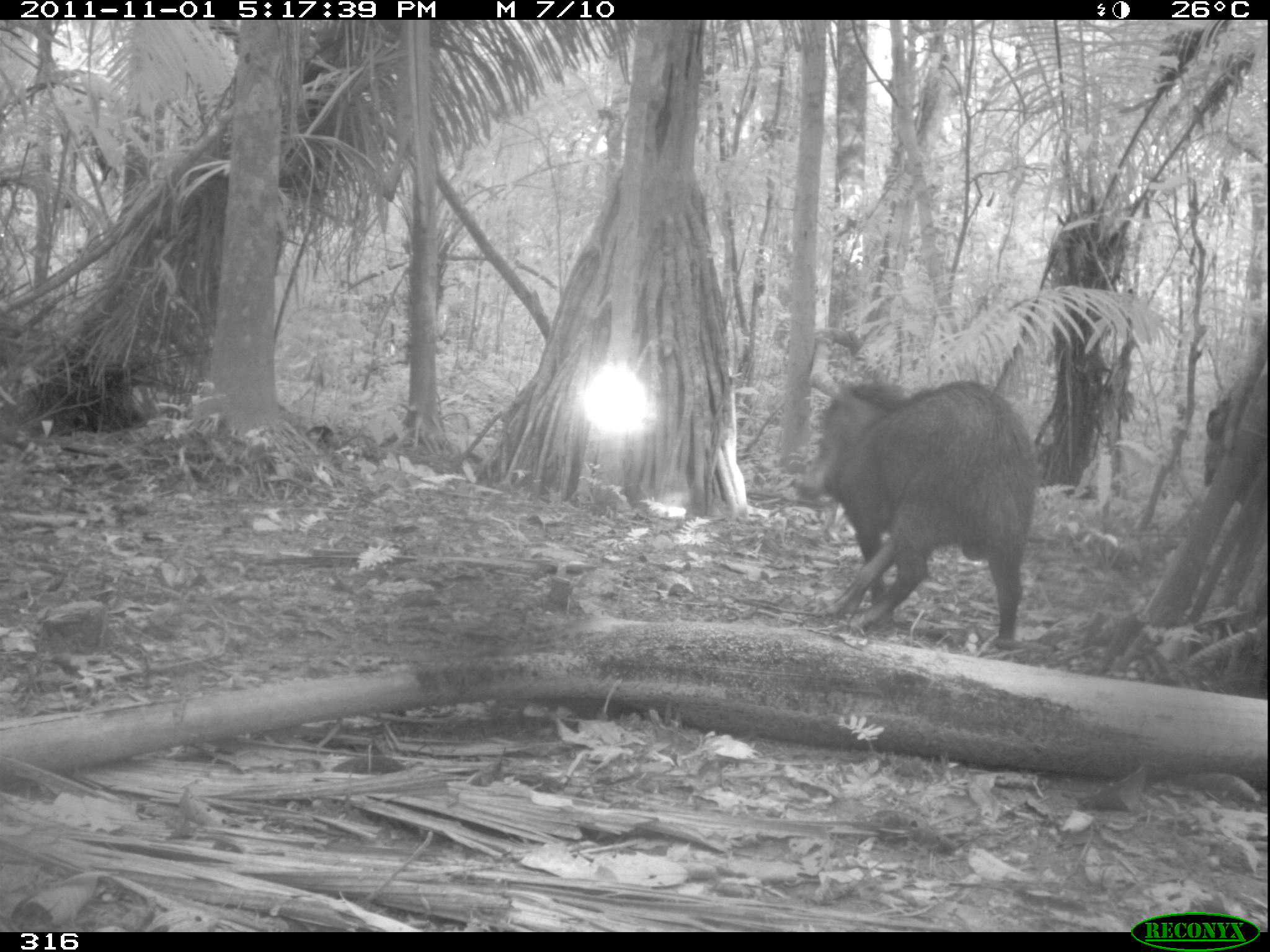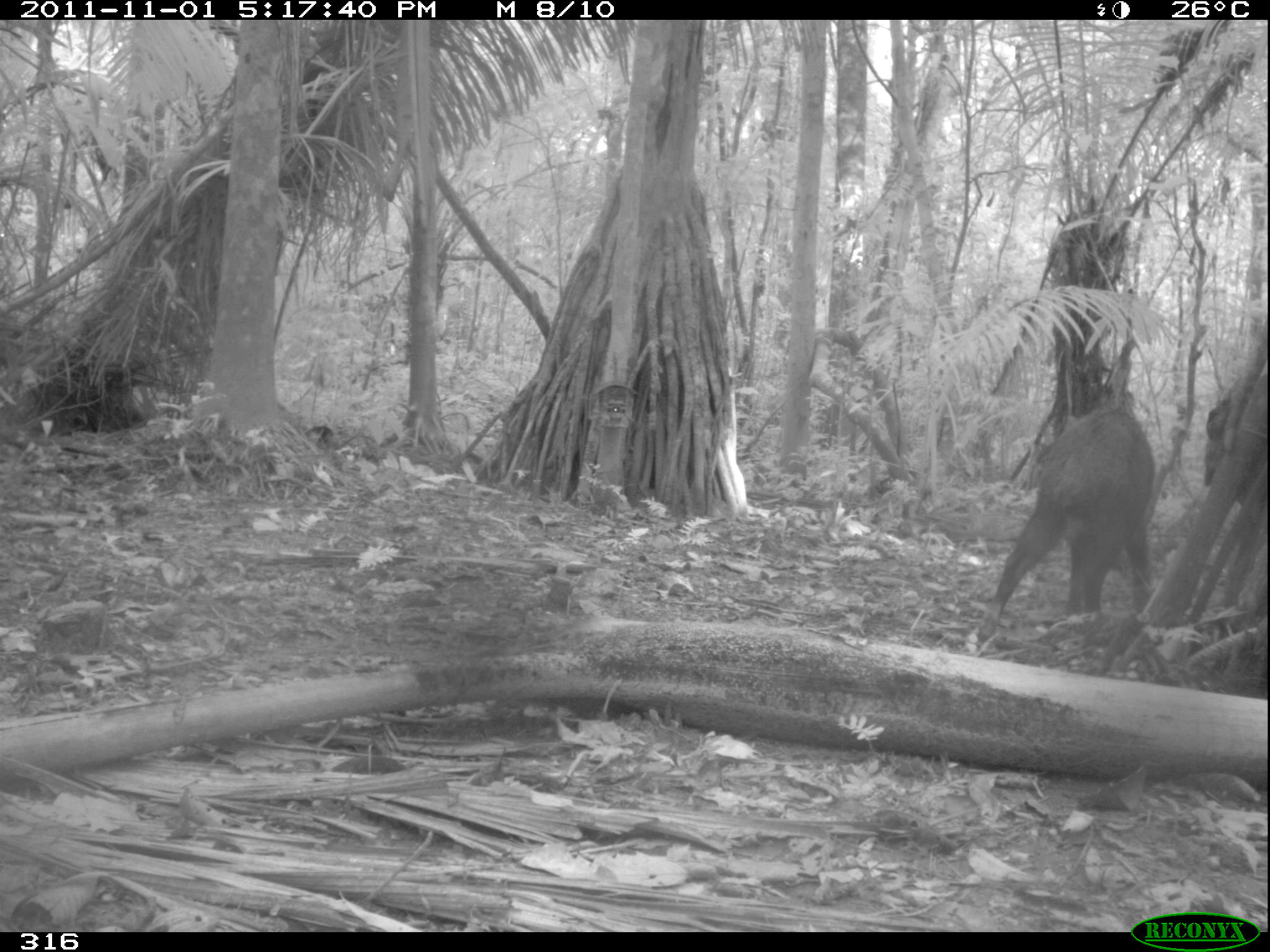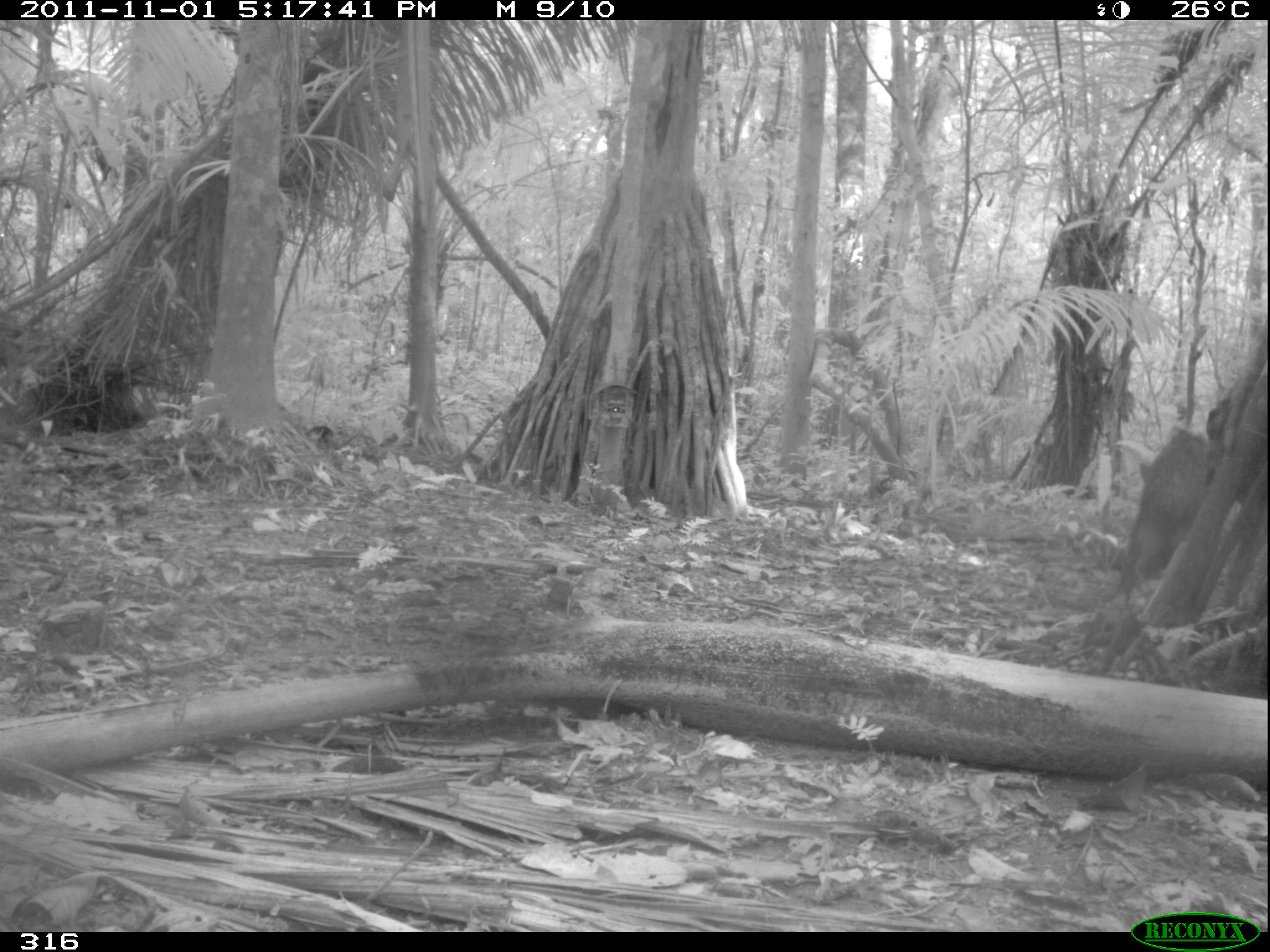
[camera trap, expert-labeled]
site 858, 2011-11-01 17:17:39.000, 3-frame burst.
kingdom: Animalia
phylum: Chordata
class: Mammalia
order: Artiodactyla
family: Tayassuidae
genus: Tayassu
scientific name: Tayassu pecari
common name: white-lipped peccary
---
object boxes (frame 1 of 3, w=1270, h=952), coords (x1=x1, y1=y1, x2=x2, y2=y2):
tayassu pecari: (x1=795, y1=375, x2=1041, y2=658)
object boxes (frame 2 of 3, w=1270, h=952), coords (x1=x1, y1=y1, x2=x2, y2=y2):
tayassu pecari: (x1=970, y1=405, x2=1158, y2=637)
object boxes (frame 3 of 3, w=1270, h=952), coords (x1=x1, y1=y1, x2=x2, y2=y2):
tayassu pecari: (x1=1115, y1=425, x2=1213, y2=602)